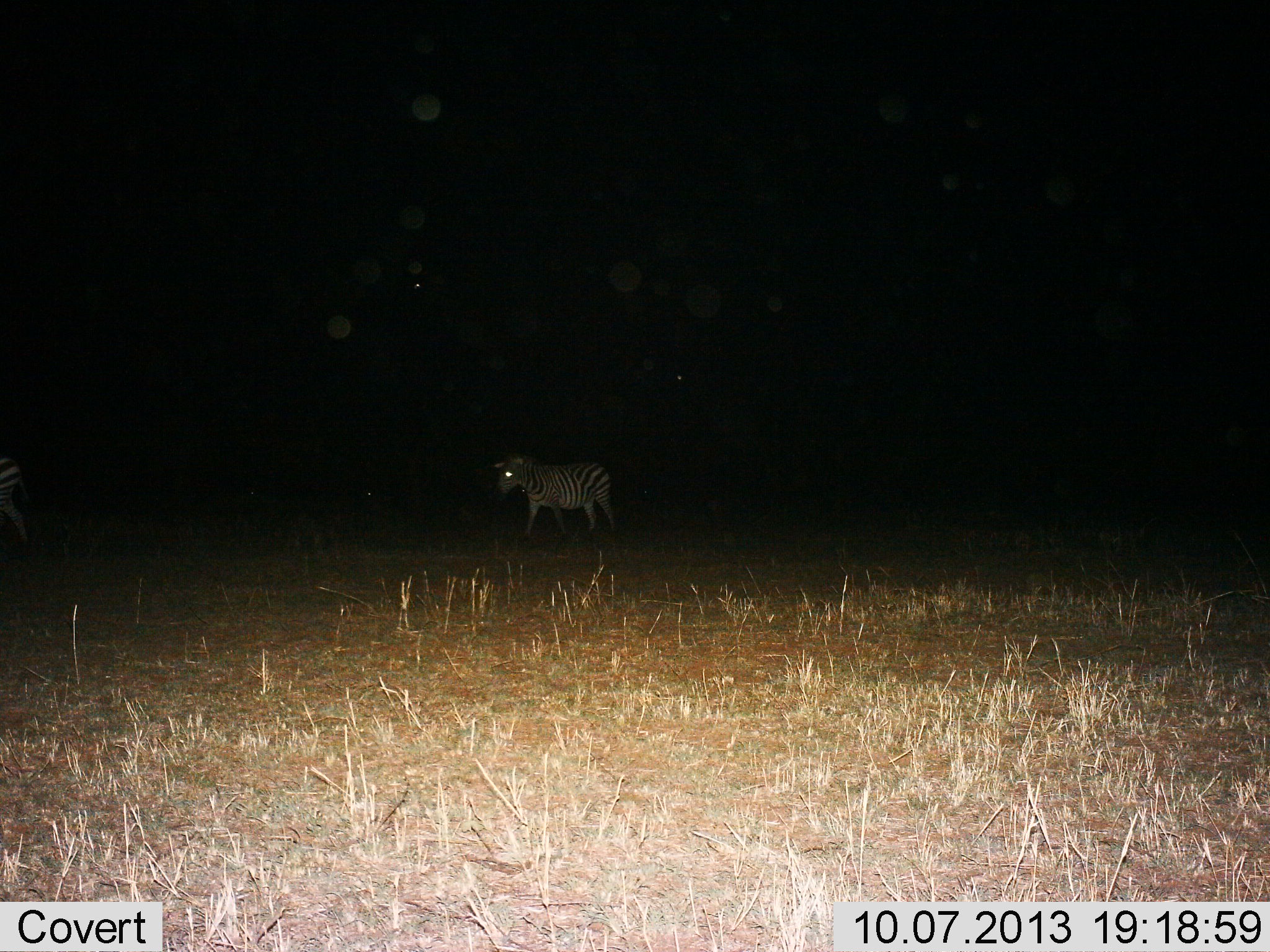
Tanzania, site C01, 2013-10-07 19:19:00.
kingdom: Animalia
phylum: Chordata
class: Mammalia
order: Perissodactyla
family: Equidae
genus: Equus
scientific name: Equus quagga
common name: plains zebra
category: zebra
Zebra (plains zebra) (Equus quagga), count 1. Behavior (volunteer vote fractions): standing 20%, resting 0%, moving 80%, interacting 0%. Young present (vote fraction): 0%. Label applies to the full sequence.